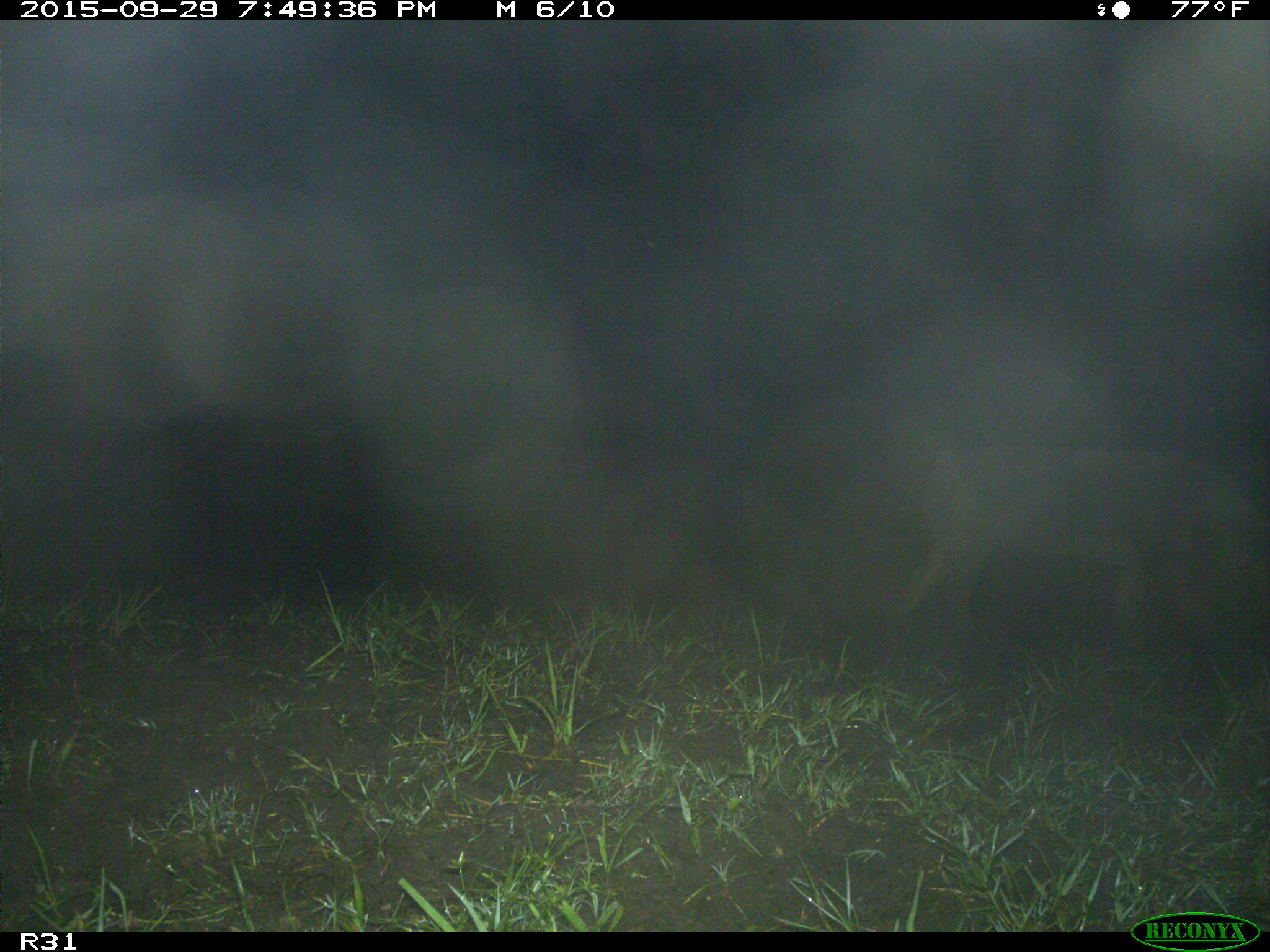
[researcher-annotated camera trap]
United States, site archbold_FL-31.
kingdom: Animalia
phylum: Chordata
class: Mammalia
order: Artiodactyla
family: Suidae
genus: Sus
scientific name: Sus scrofa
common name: wild boar